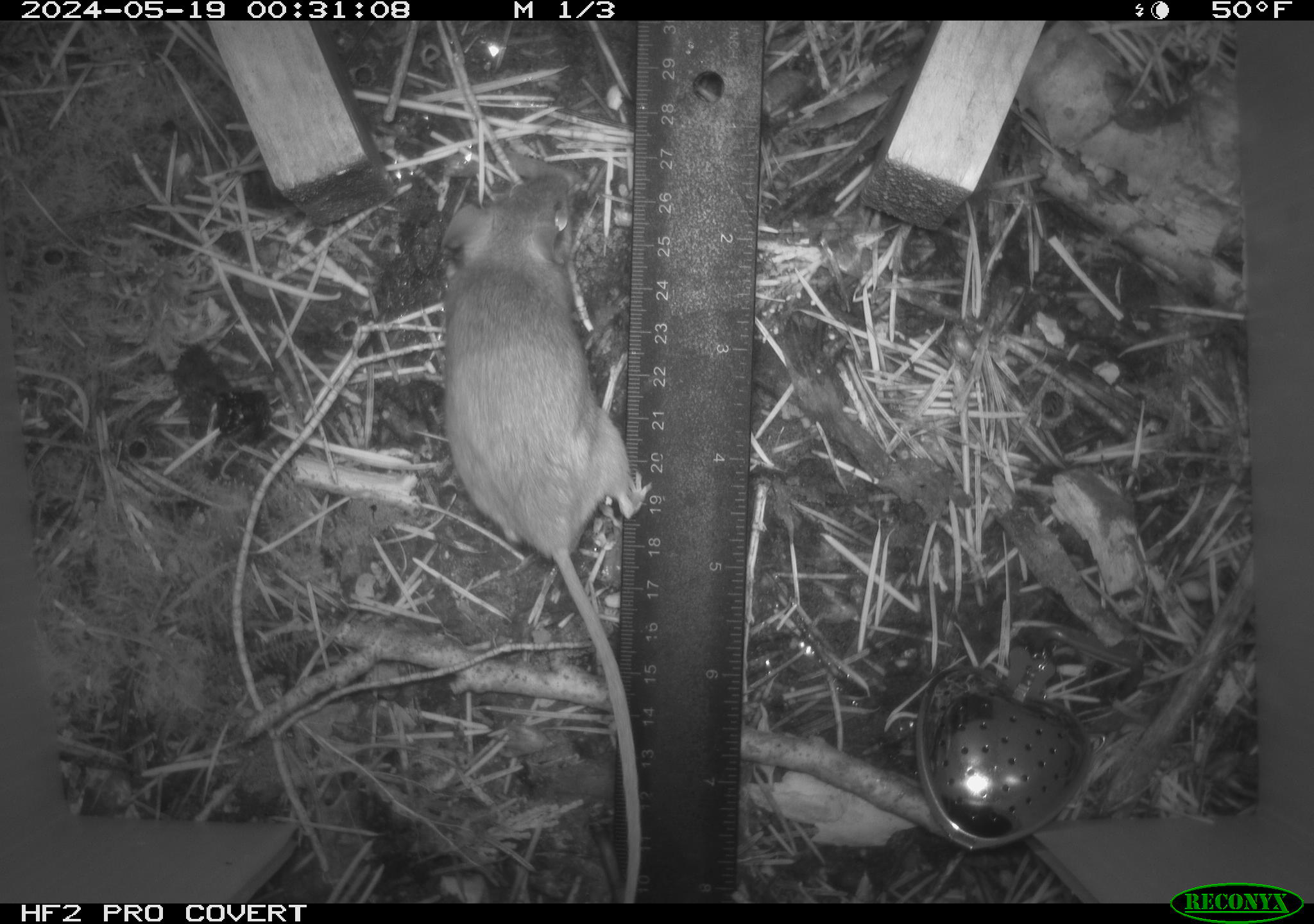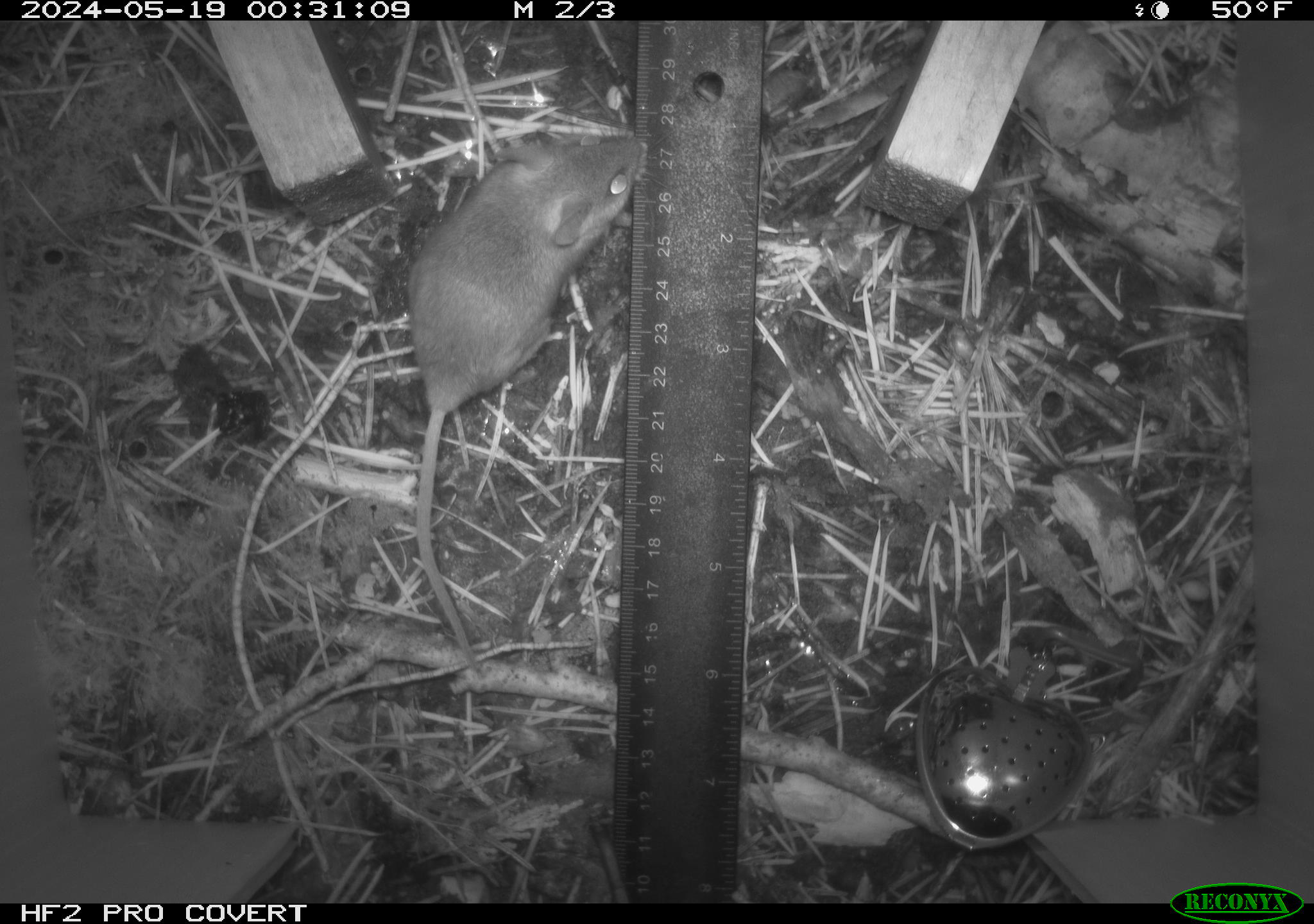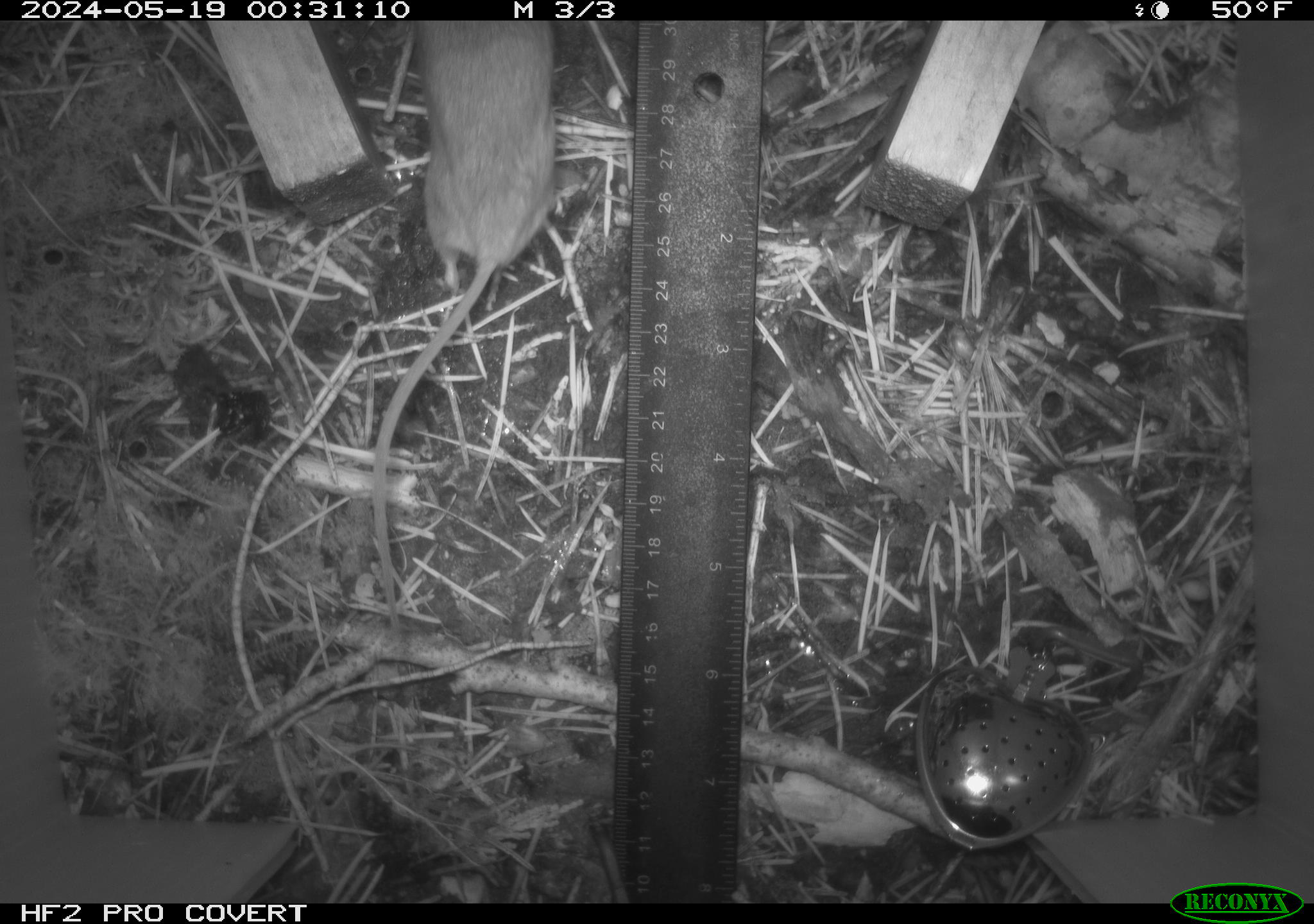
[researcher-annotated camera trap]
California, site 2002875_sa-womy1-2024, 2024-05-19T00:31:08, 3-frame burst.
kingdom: Animalia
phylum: Chordata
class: Mammalia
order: Rodentia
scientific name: Rodentia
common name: mouse species